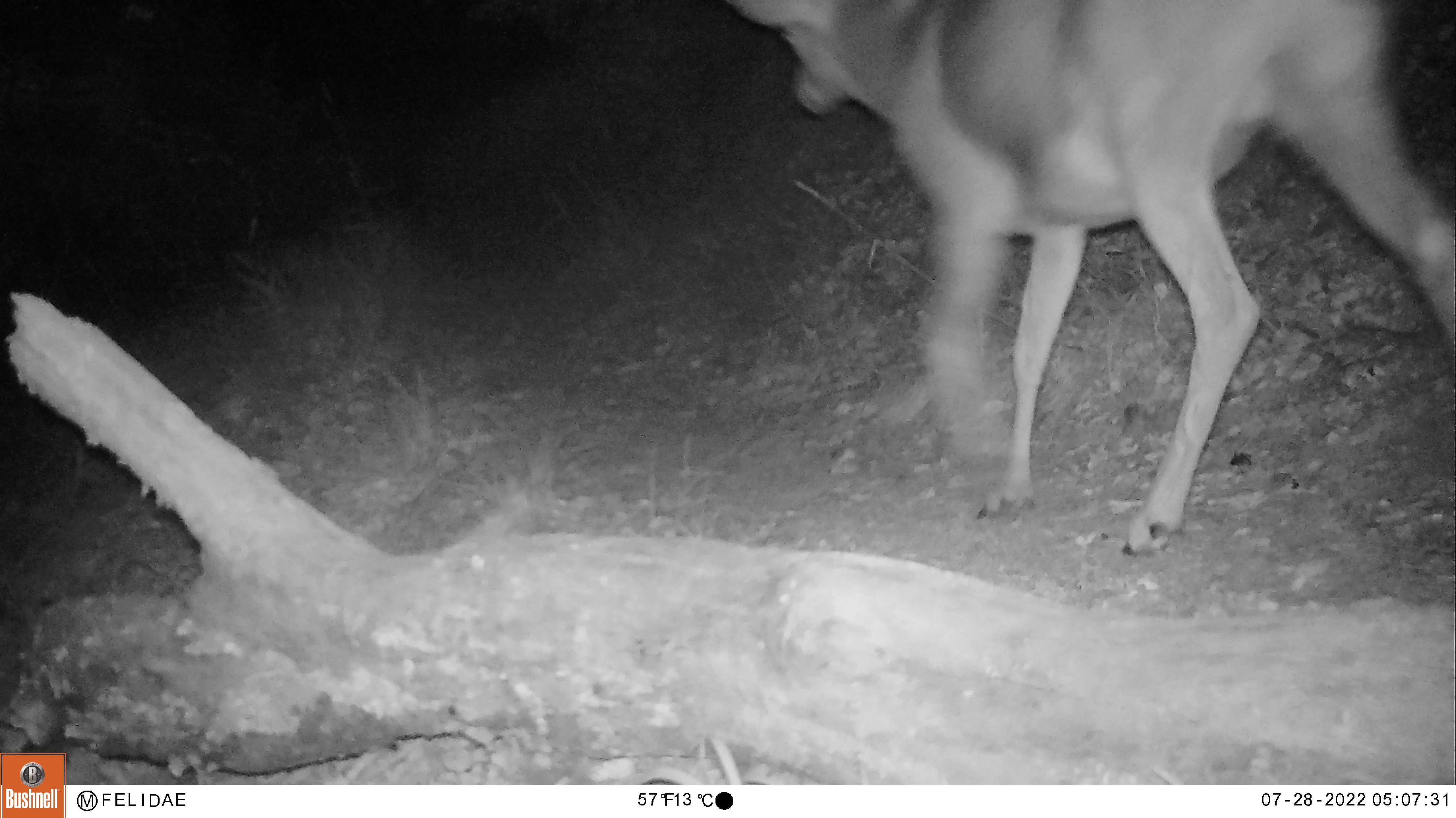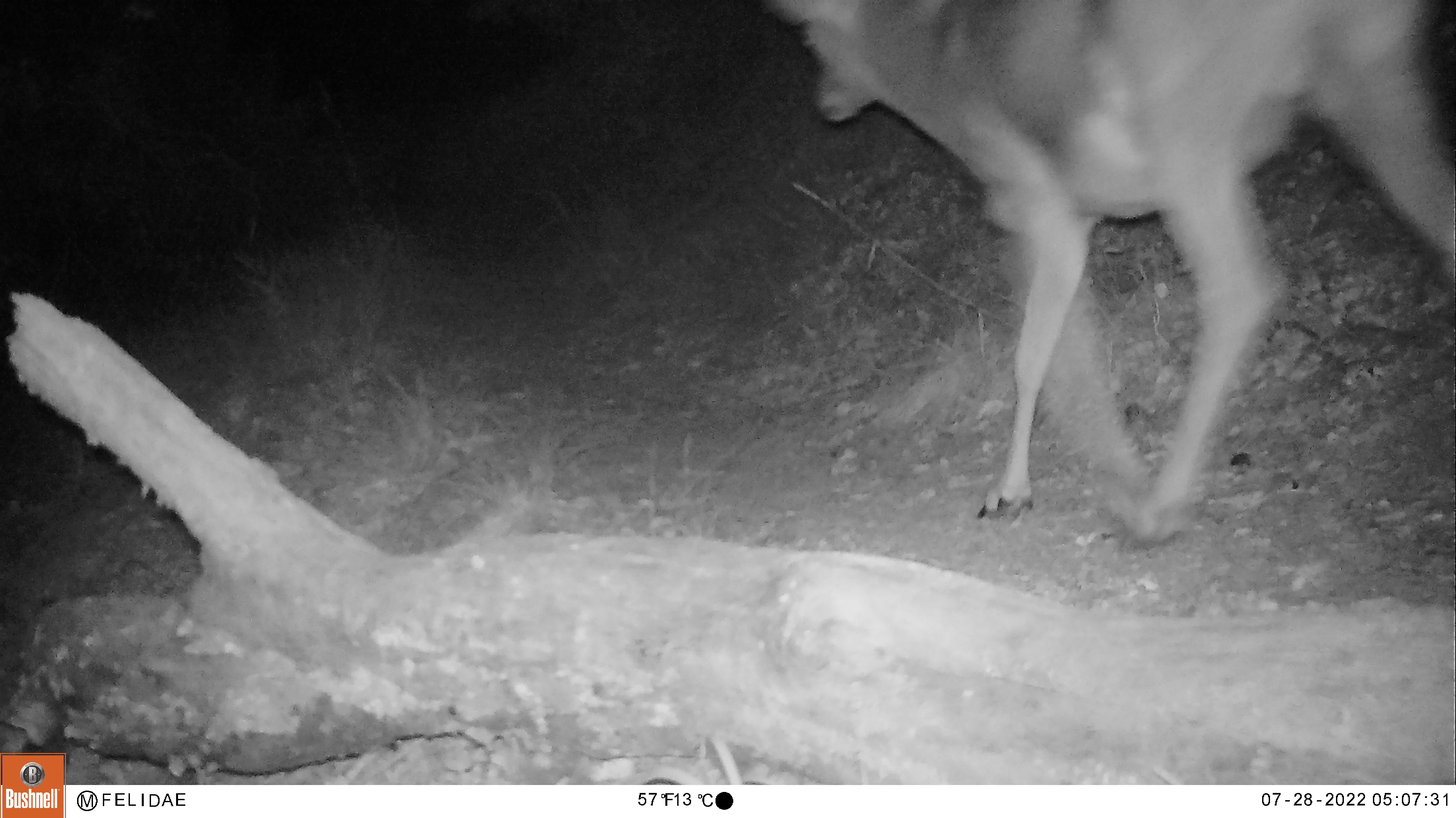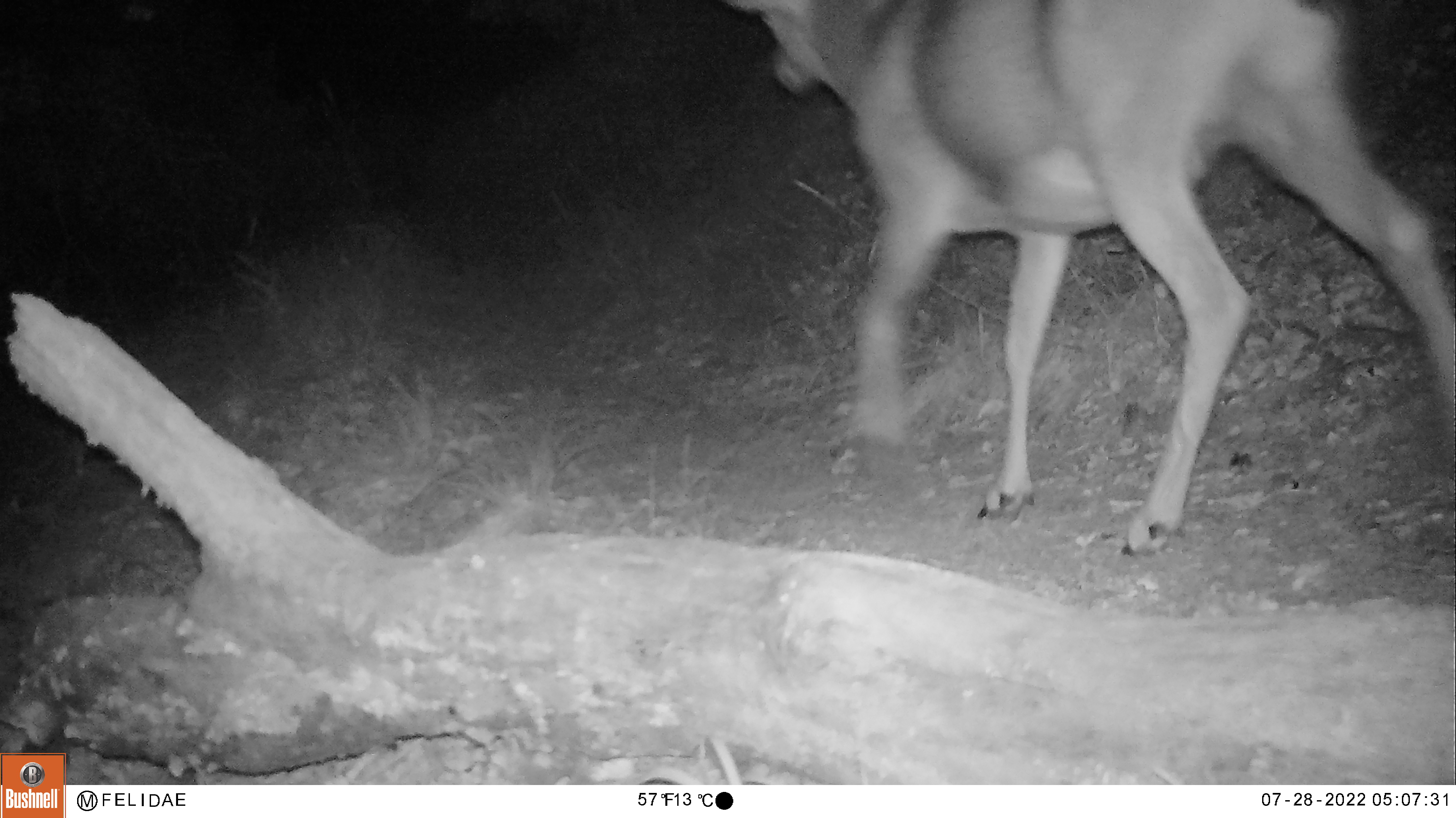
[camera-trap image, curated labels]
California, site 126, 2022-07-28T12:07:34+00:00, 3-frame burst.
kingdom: Animalia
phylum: Chordata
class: Mammalia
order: Artiodactyla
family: Cervidae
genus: Odocoileus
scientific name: Odocoileus hemionus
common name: mule deer